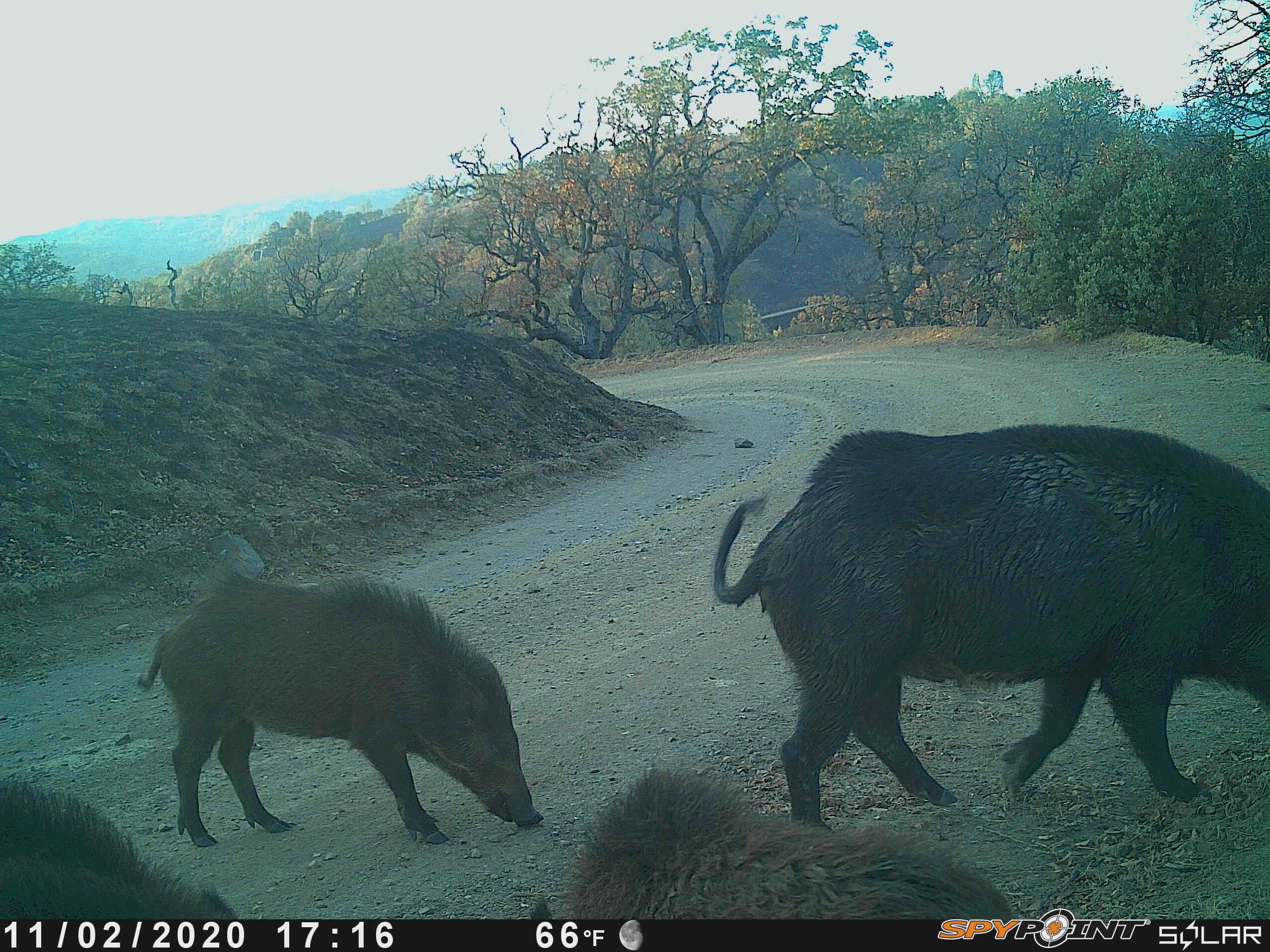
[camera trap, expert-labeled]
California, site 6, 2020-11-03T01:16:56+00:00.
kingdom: Animalia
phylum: Chordata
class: Mammalia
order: Artiodactyla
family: Suidae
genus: Sus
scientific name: Sus scrofa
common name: wild boar